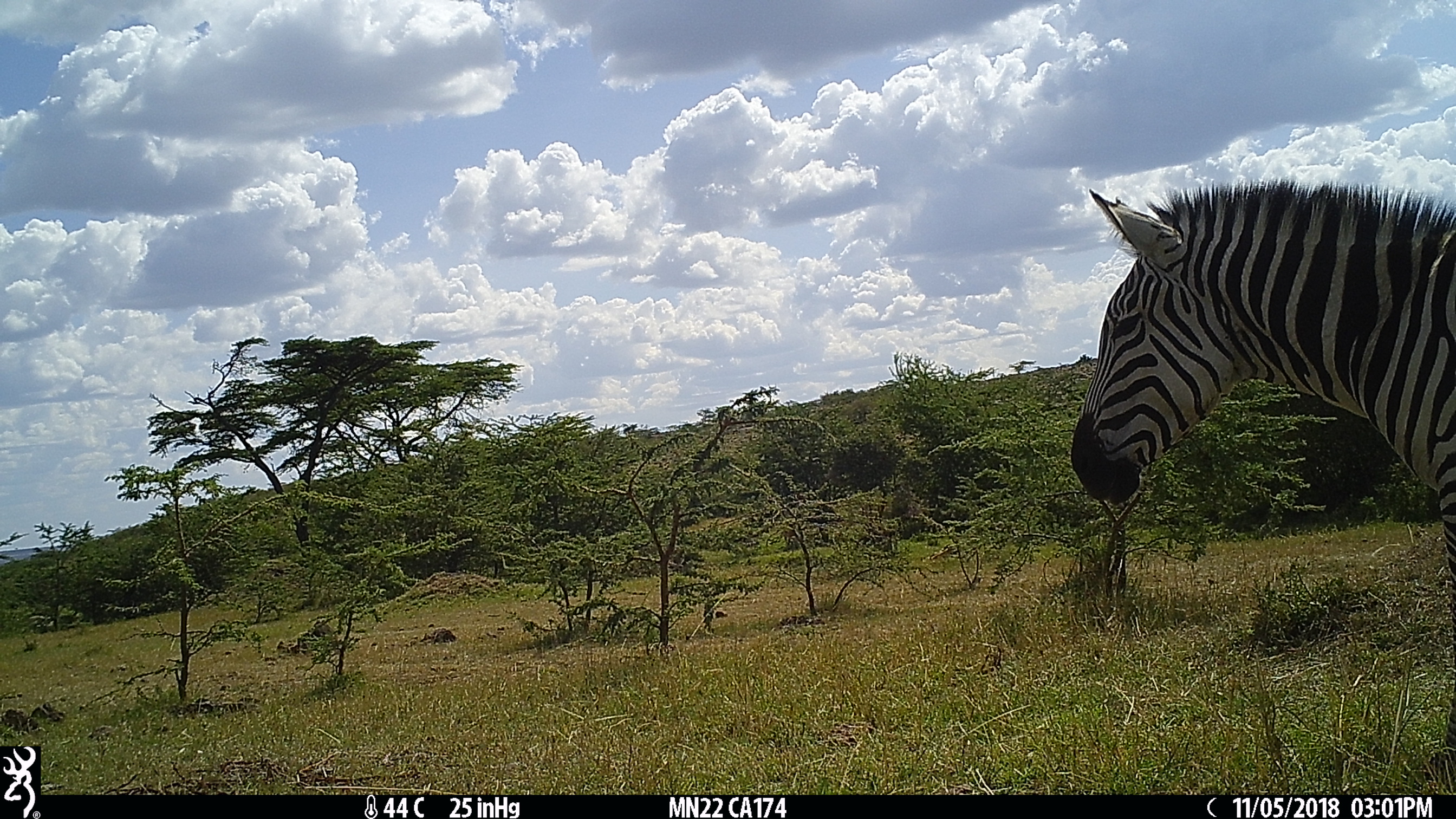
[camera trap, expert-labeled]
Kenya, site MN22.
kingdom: Animalia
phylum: Chordata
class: Mammalia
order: Perissodactyla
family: Equidae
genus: Equus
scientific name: Equus quagga burchellii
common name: burchell's zebra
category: zebra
Zebra (burchell's zebra) (Equus quagga burchellii).